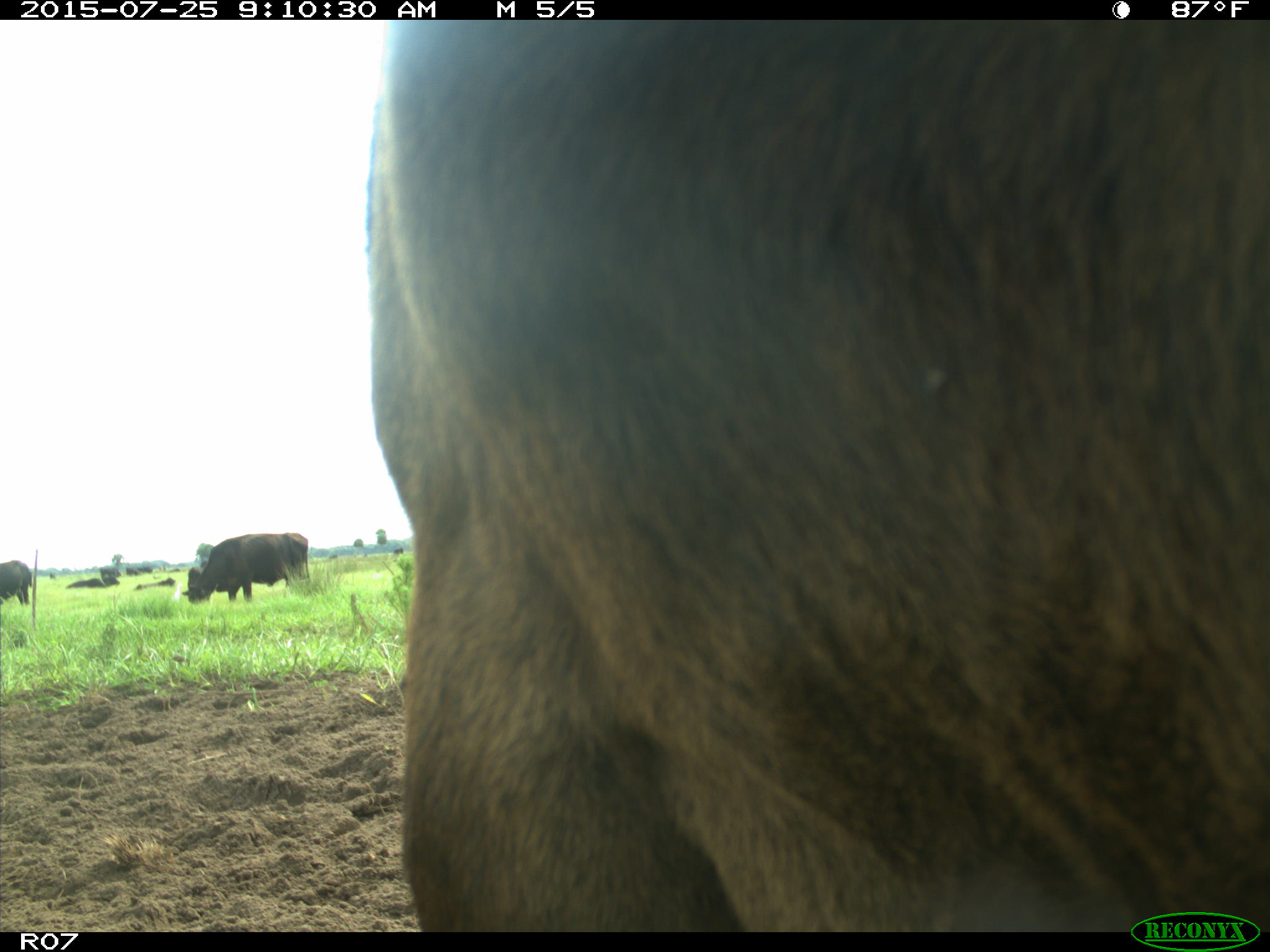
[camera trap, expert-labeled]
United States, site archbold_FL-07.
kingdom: Animalia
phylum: Chordata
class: Mammalia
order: Artiodactyla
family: Bovidae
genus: Bos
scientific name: Bos taurus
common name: domestic cow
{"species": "Bos taurus (domestic cow)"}